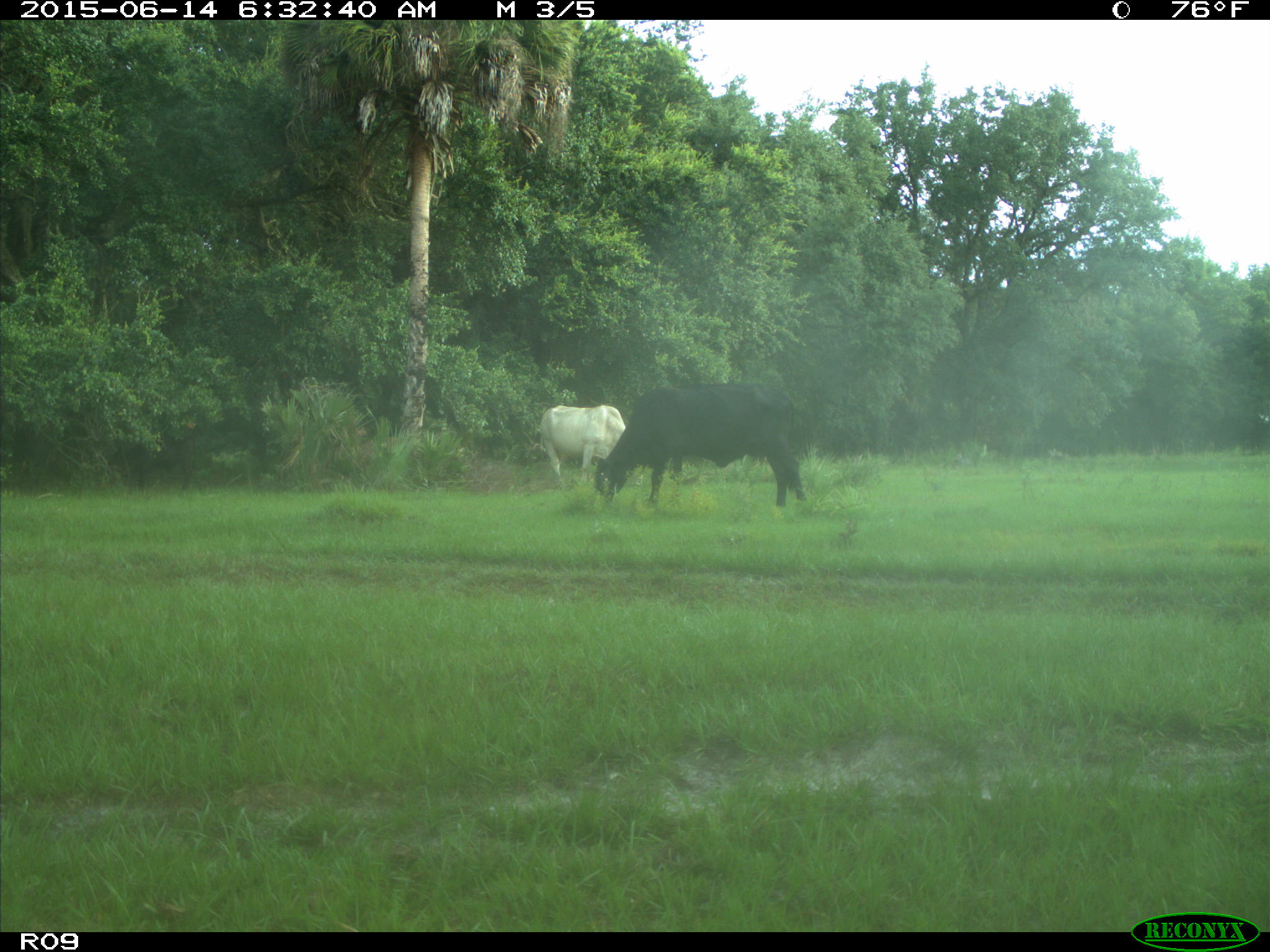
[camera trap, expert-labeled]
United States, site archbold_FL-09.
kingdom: Animalia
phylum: Chordata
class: Mammalia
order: Artiodactyla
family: Bovidae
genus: Bos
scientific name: Bos taurus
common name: domestic cow